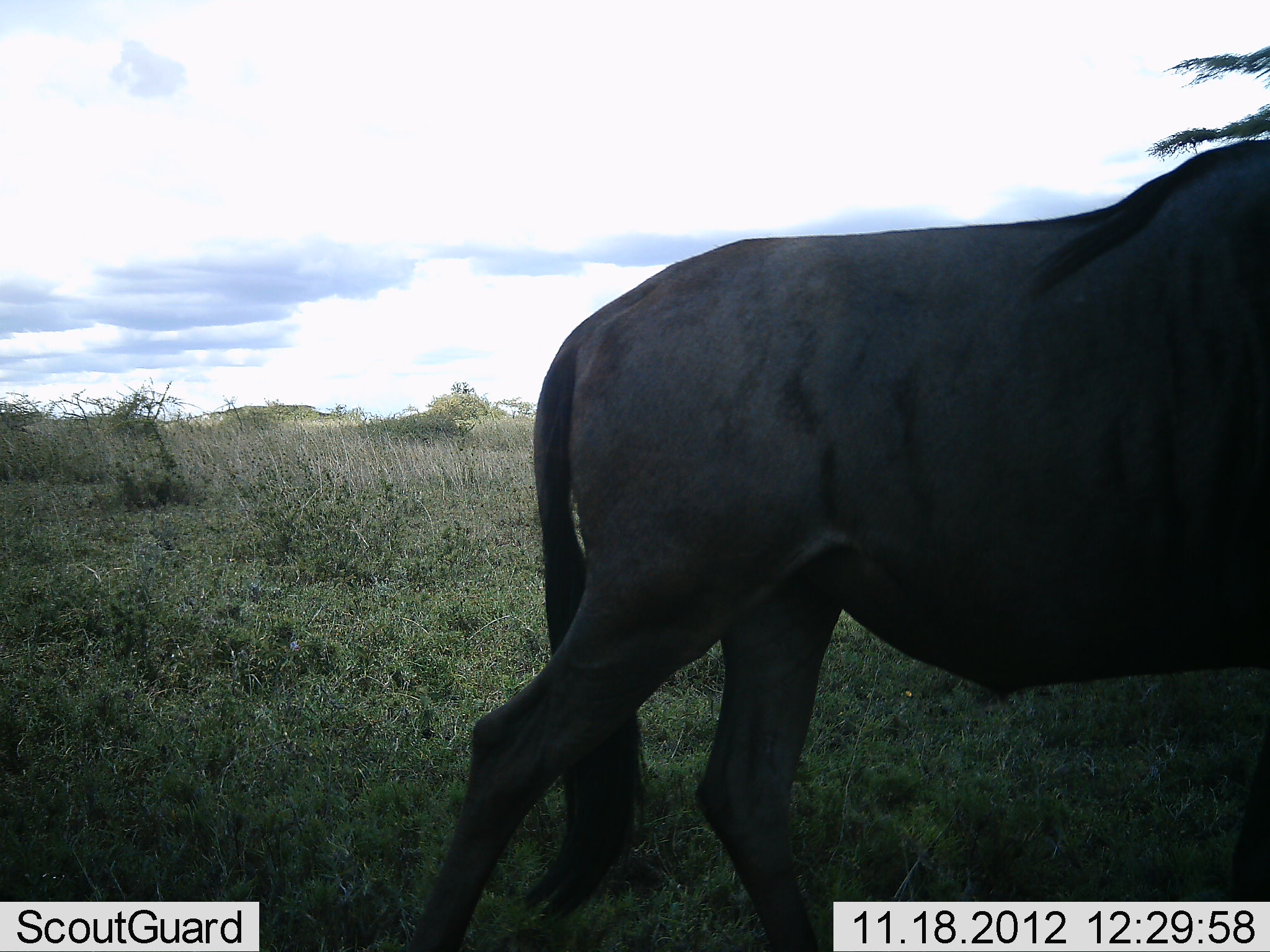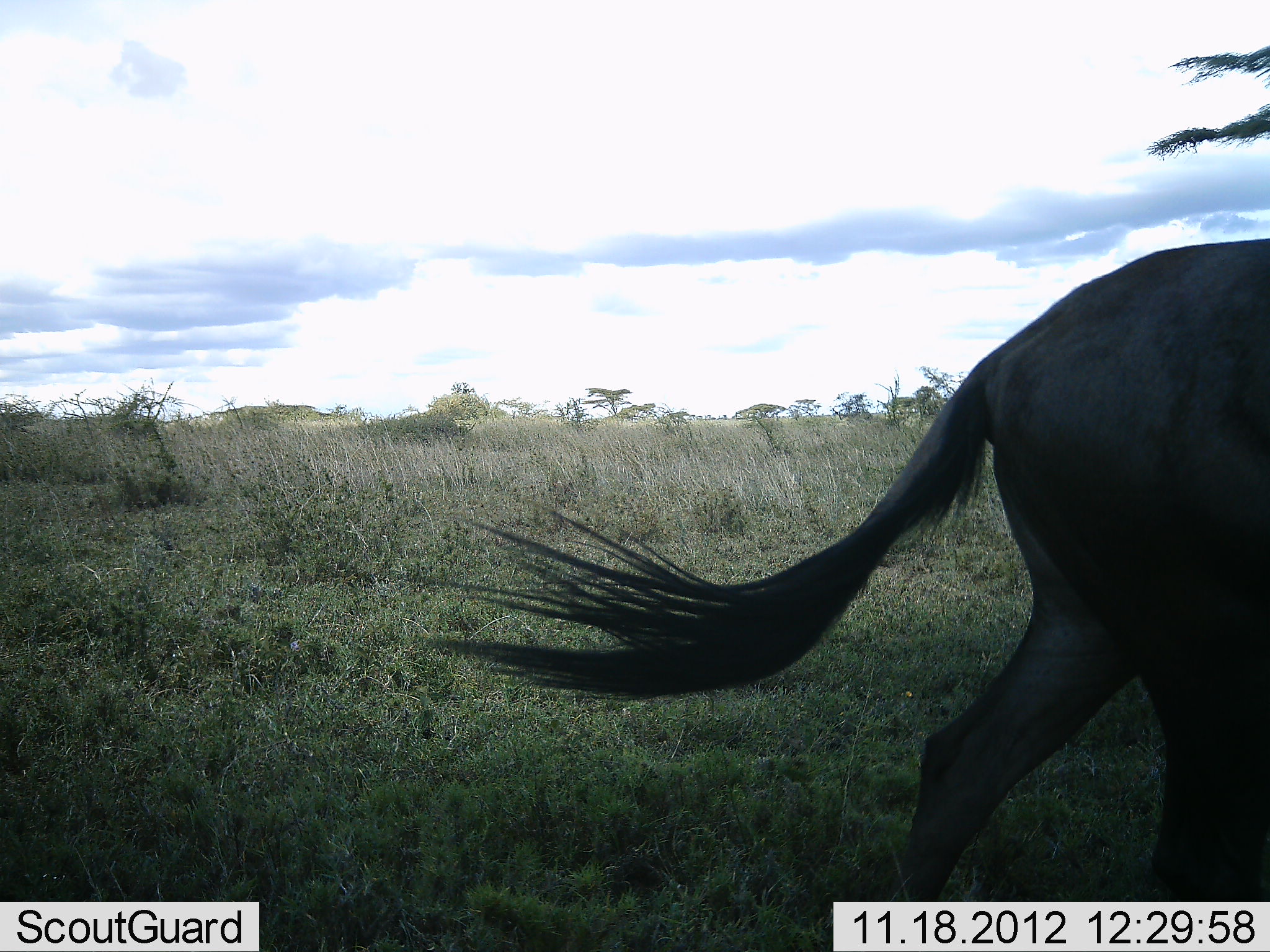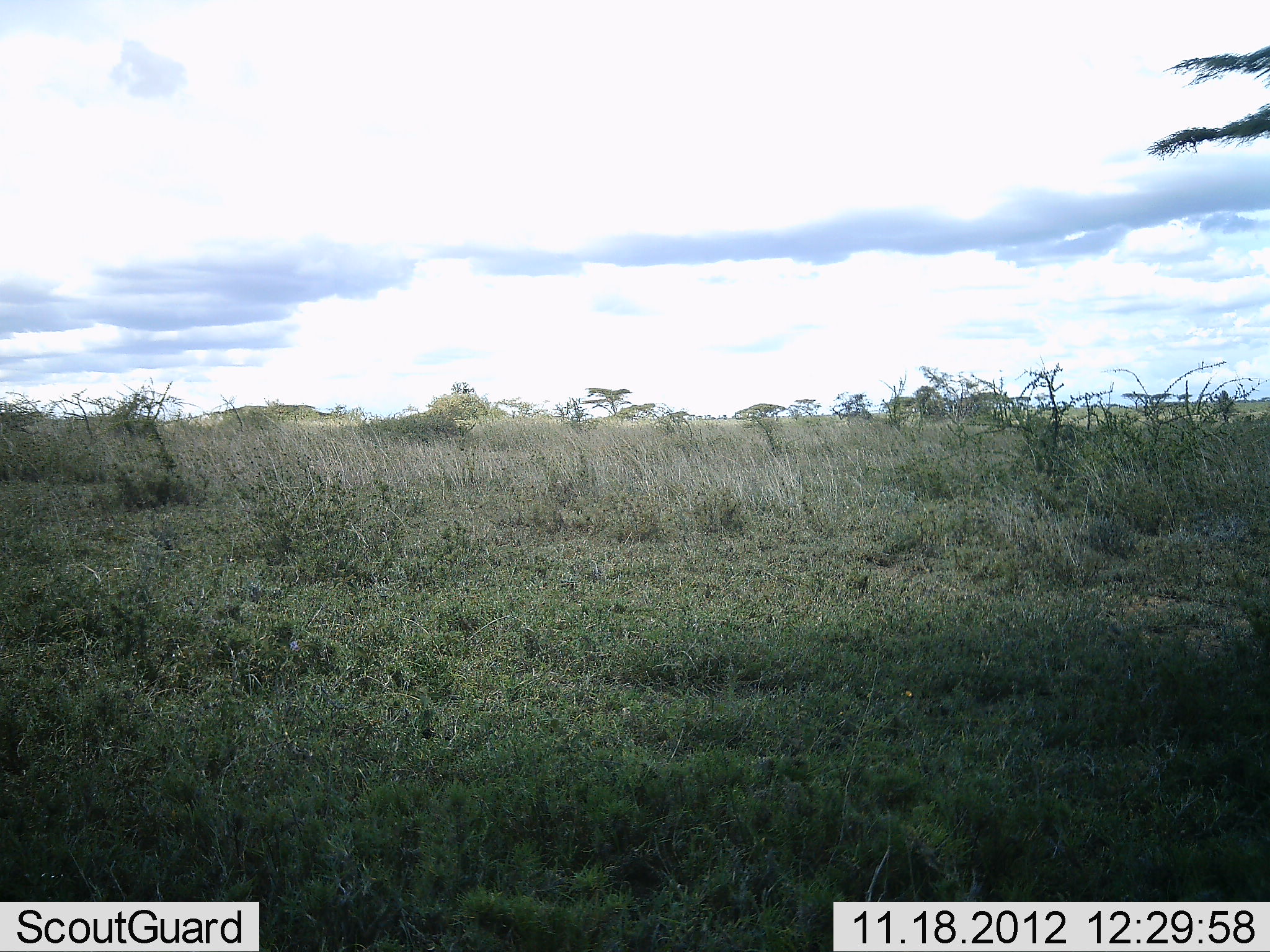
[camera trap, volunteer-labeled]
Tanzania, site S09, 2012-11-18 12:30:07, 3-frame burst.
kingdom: Animalia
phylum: Chordata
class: Mammalia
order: Artiodactyla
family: Bovidae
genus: Connochaetes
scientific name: Connochaetes taurinus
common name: blue wildebeest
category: wildebeest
Wildebeest (blue wildebeest) (Connochaetes taurinus), count 1. Behavior (volunteer vote fractions): standing 0%, resting 0%, moving 100%, interacting 0%. Young present (vote fraction): 0%. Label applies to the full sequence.